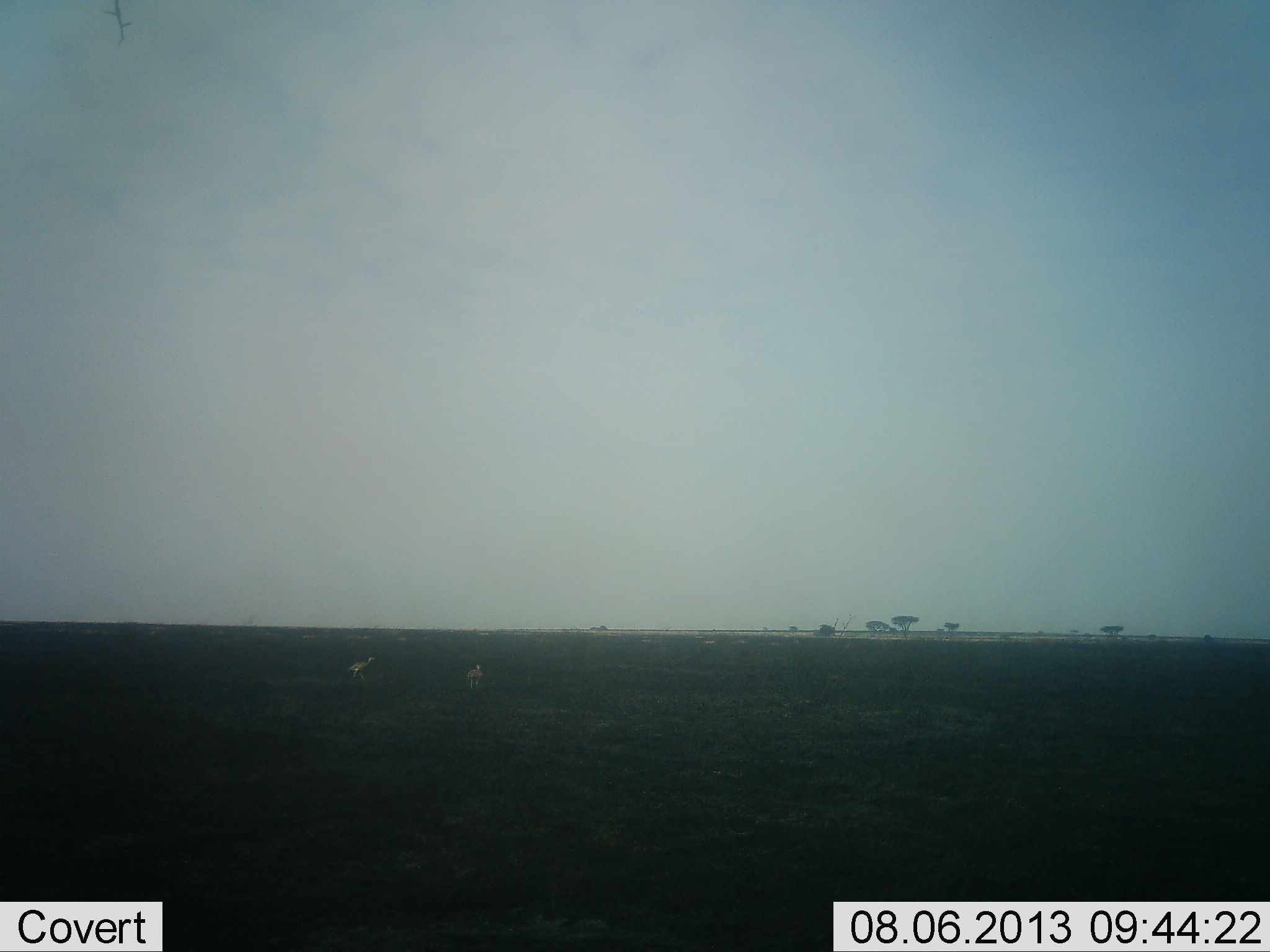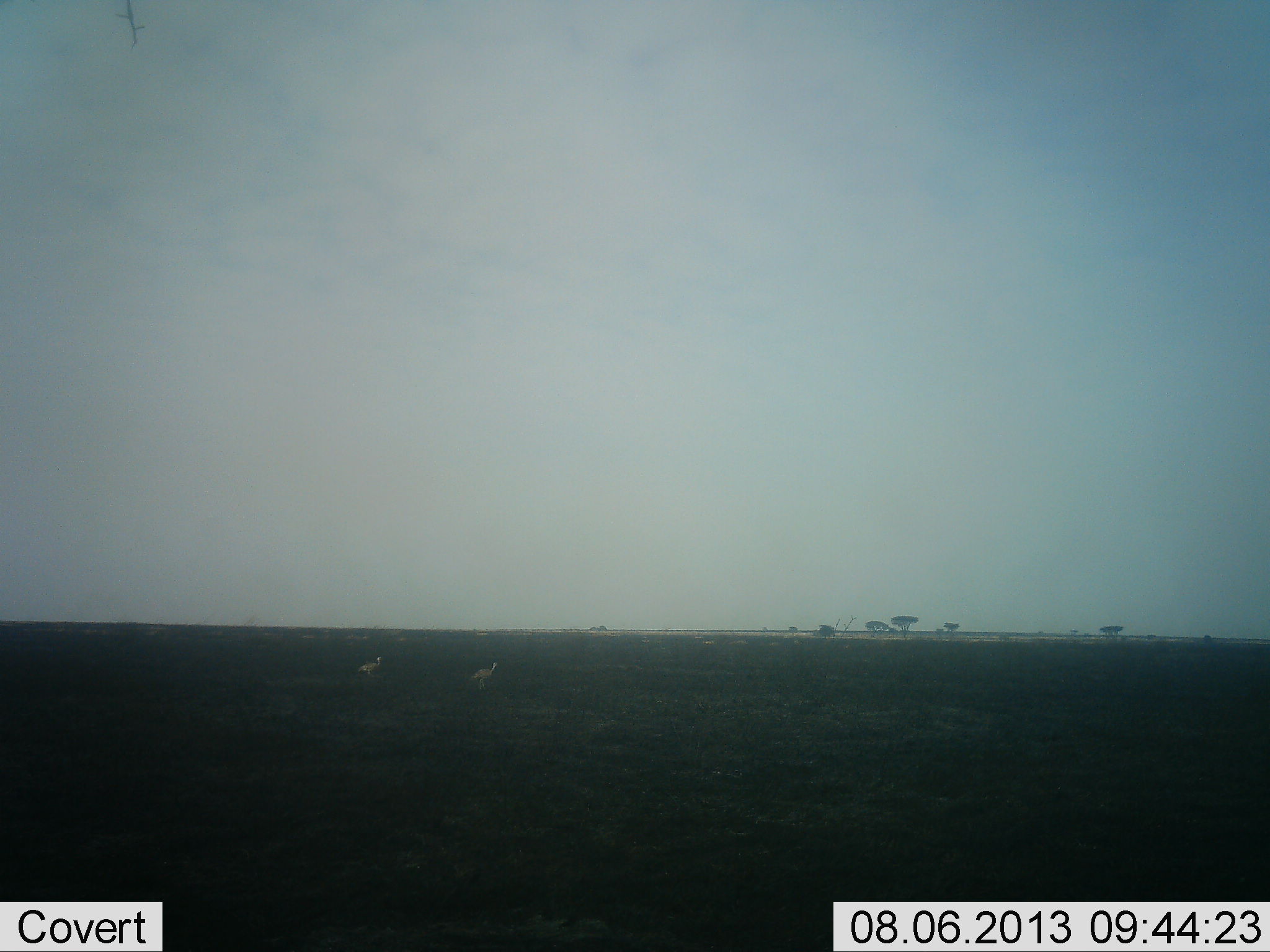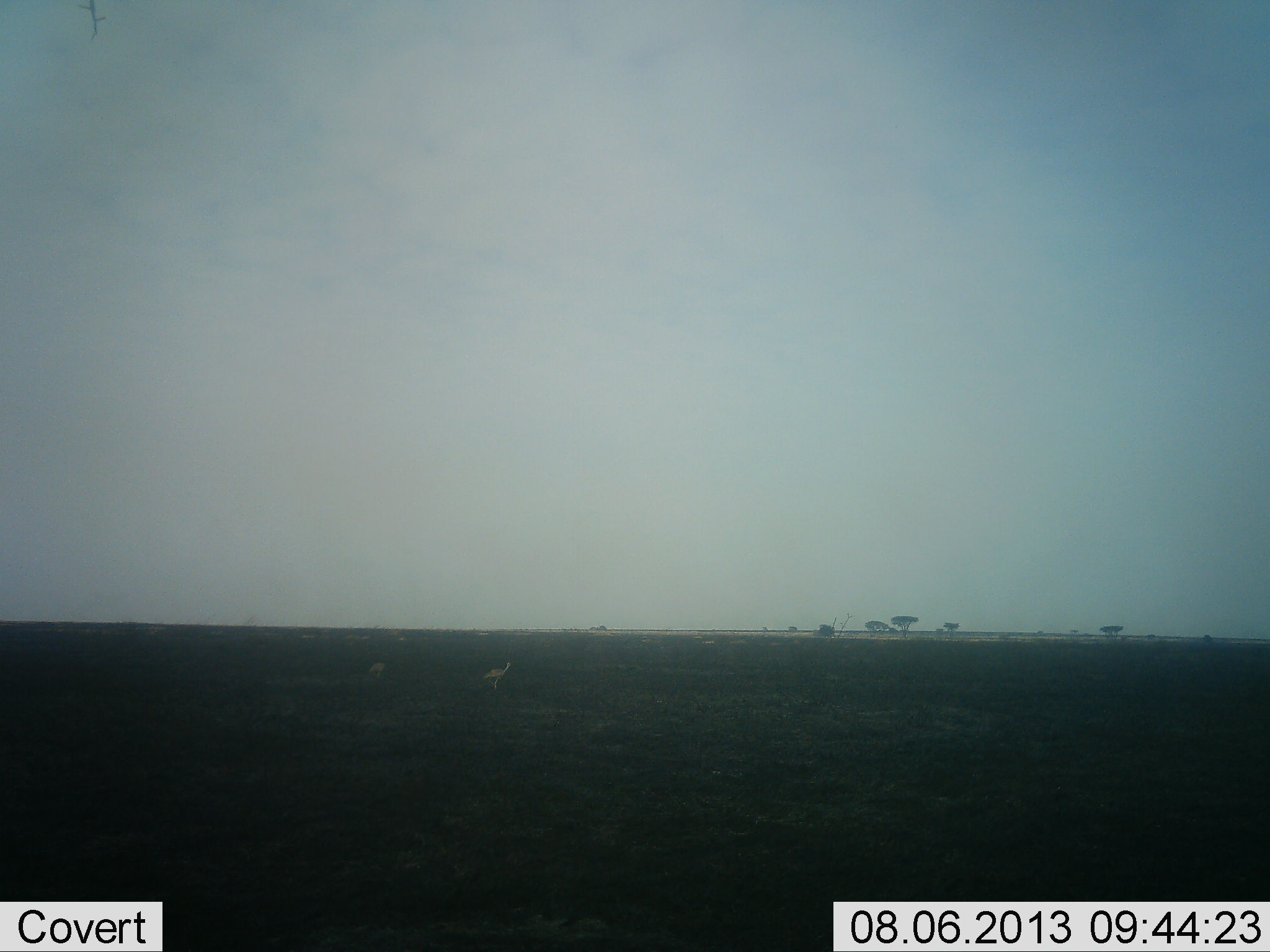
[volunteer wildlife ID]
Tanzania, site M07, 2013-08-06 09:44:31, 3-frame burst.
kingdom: Animalia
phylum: Chordata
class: Mammalia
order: Artiodactyla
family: Bovidae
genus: Nanger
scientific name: Nanger granti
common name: grant's gazelle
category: gazellegrants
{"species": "gazellegrants (grant's gazelle) (Nanger granti)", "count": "2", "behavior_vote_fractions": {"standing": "25%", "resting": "0%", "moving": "75%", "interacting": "0%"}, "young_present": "0%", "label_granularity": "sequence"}